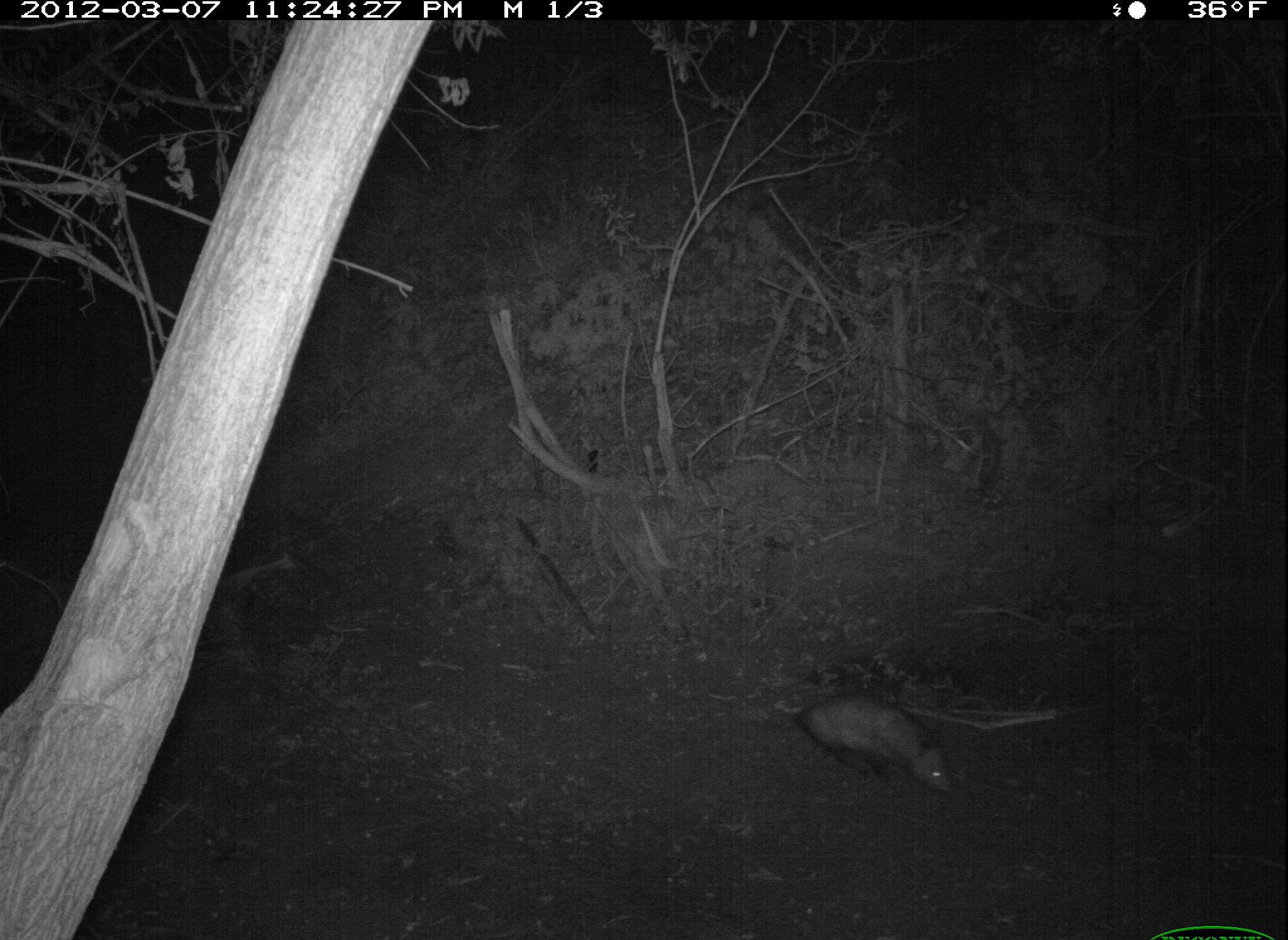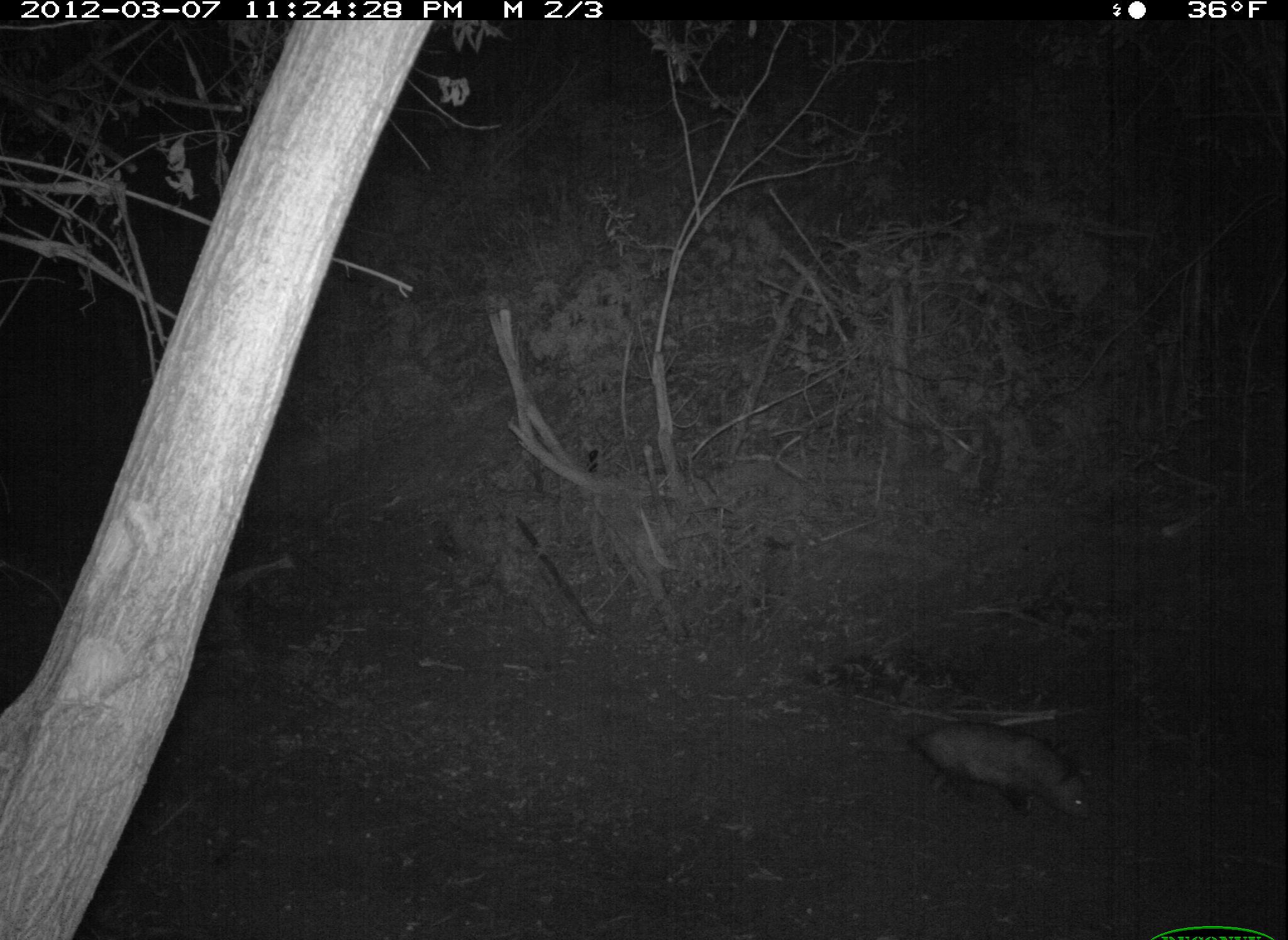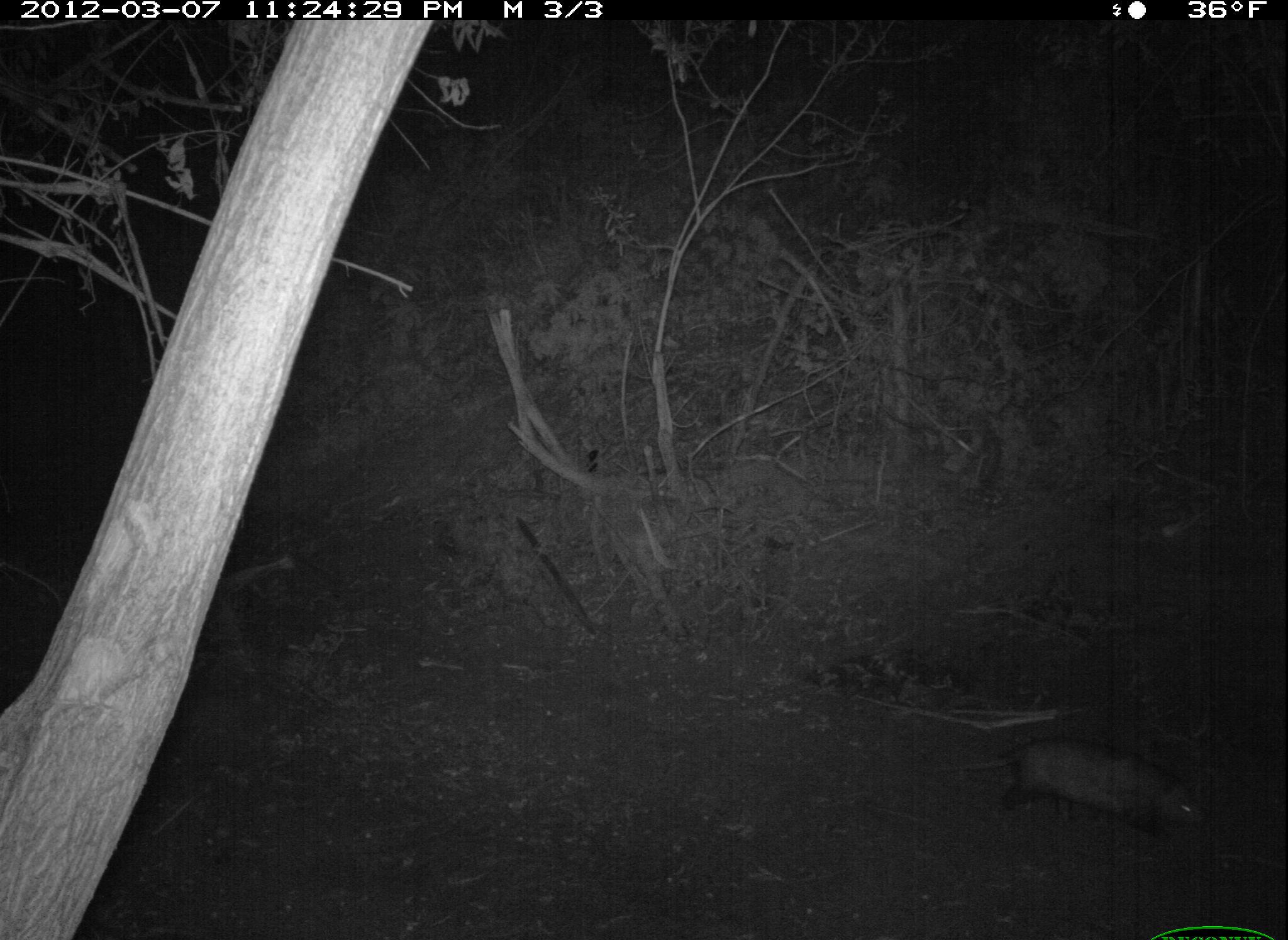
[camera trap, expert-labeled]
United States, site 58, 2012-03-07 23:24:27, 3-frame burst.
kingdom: Animalia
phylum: Chordata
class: Mammalia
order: Didelphimorphia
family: Didelphidae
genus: Didelphis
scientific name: Didelphis virginiana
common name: virginia opossum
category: opossum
Opossum (virginia opossum) (Didelphis virginiana).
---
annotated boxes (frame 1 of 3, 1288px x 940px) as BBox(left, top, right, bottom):
opossum: BBox(791, 690, 954, 801)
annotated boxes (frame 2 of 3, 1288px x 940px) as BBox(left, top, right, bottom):
opossum: BBox(913, 718, 1095, 829)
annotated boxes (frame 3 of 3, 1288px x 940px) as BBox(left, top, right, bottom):
opossum: BBox(929, 735, 1211, 844)